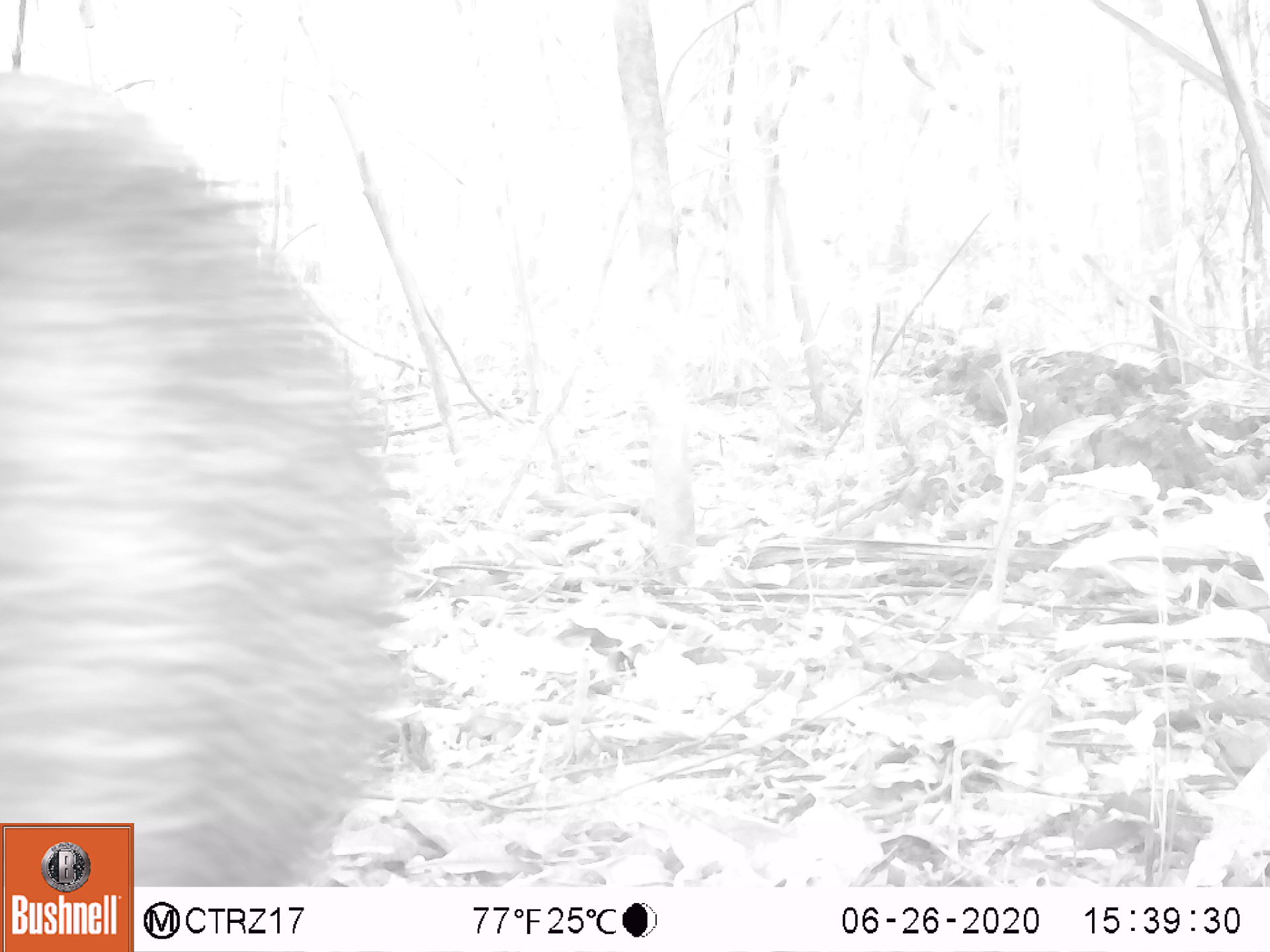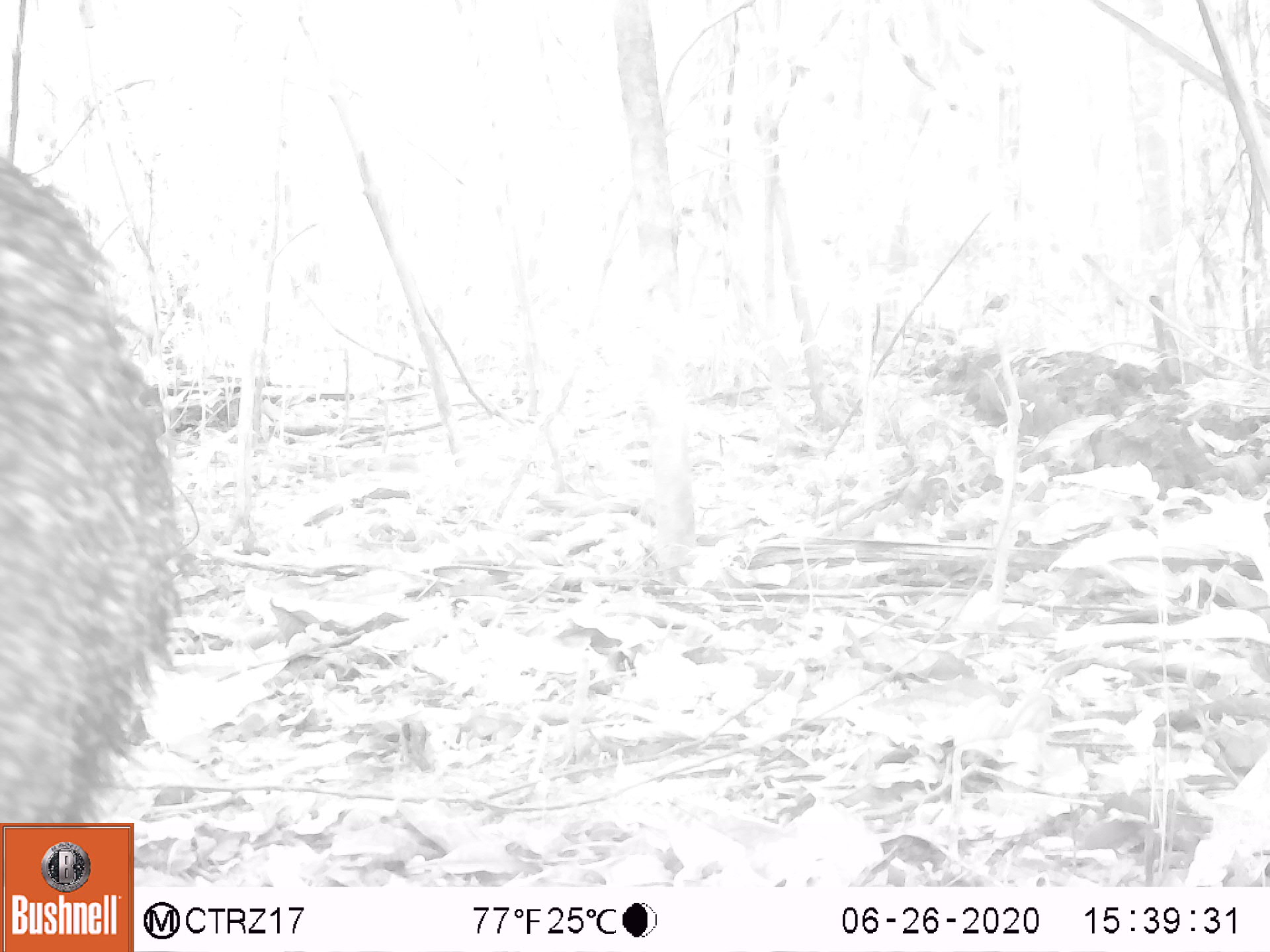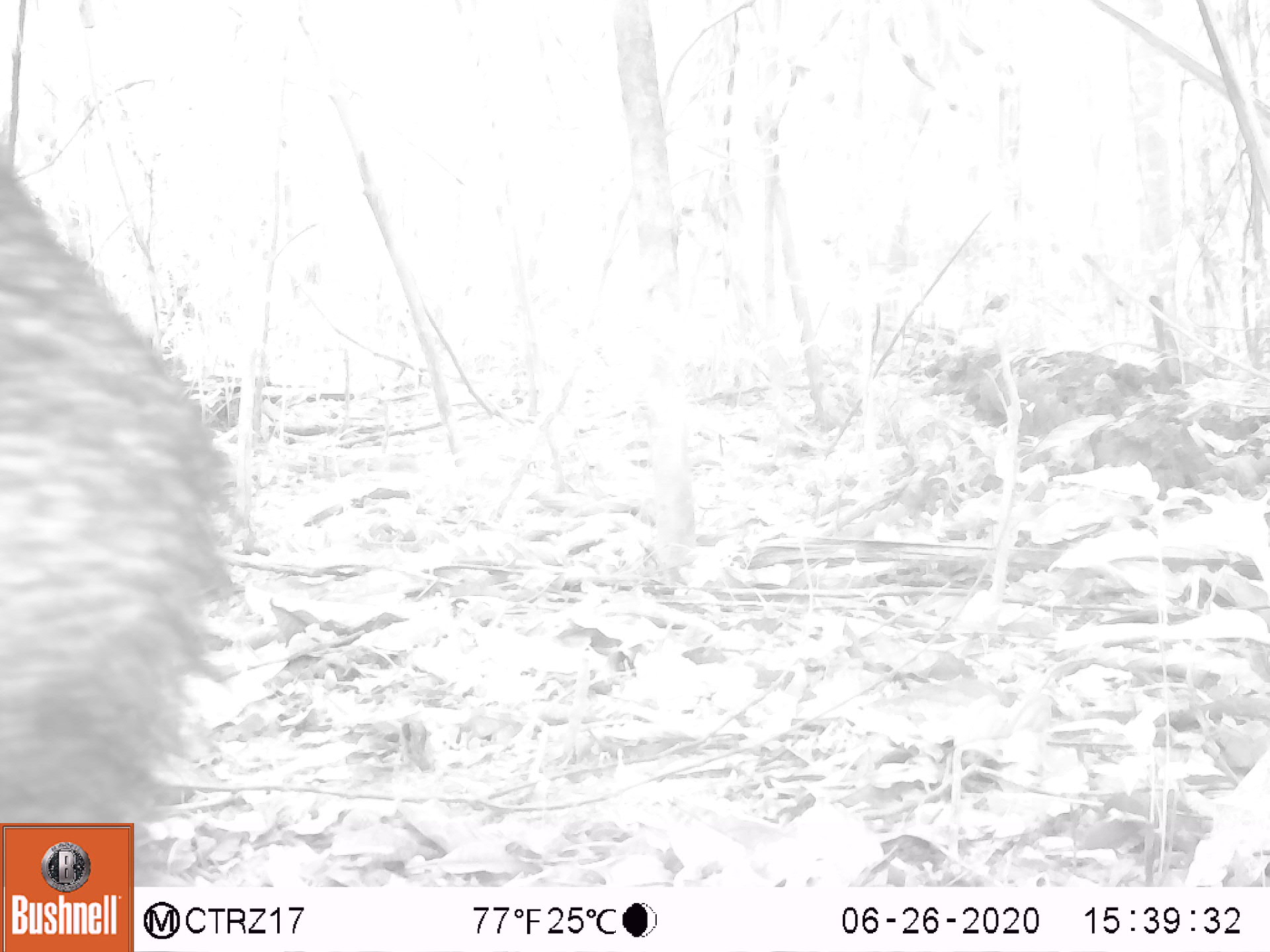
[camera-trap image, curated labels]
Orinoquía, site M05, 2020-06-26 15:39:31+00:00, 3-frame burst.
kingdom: Animalia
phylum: Chordata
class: Mammalia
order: Artiodactyla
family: Tayassuidae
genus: Pecari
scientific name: Pecari tajacu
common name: collared peccary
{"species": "collared peccary (Pecari tajacu)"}